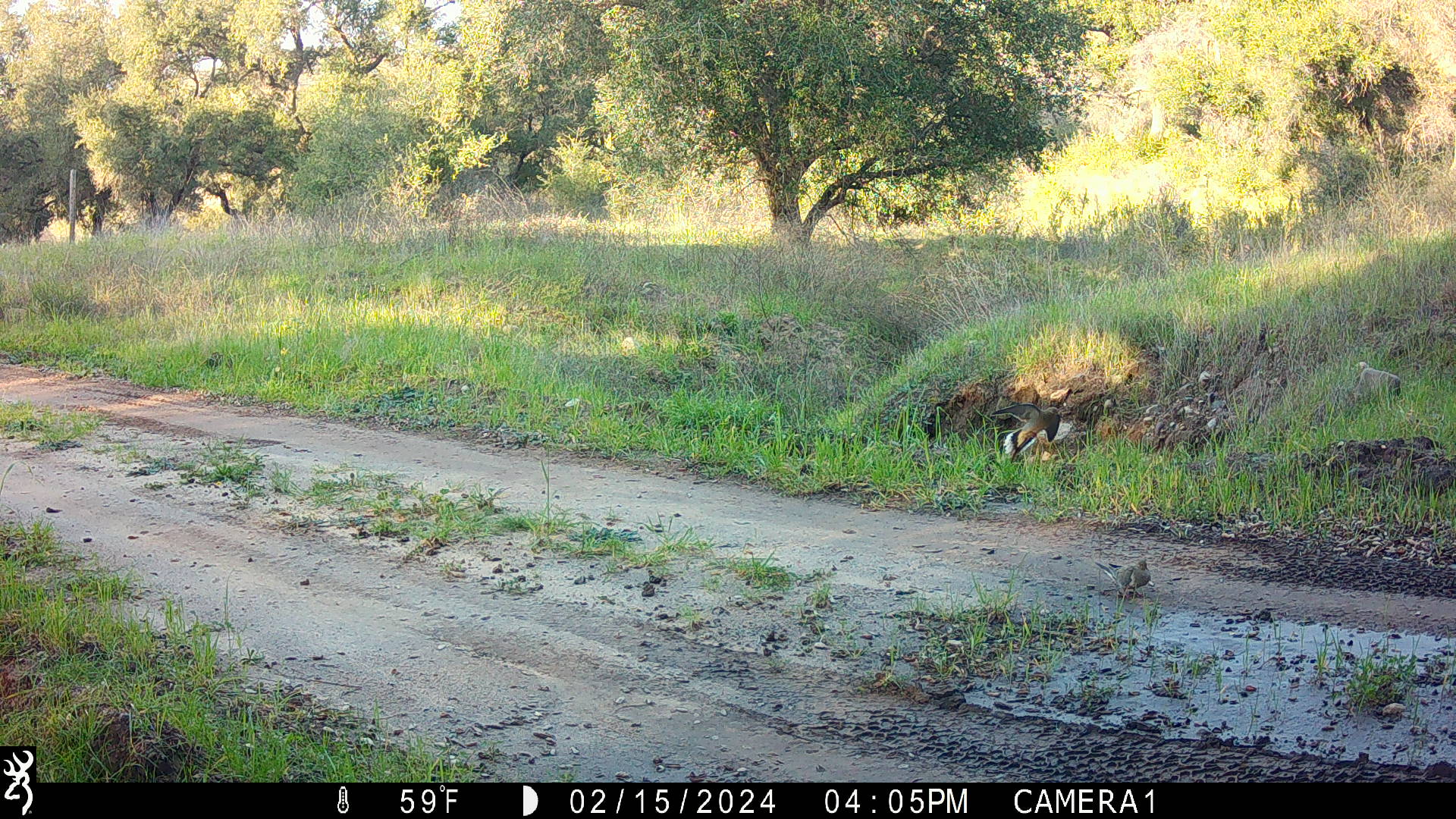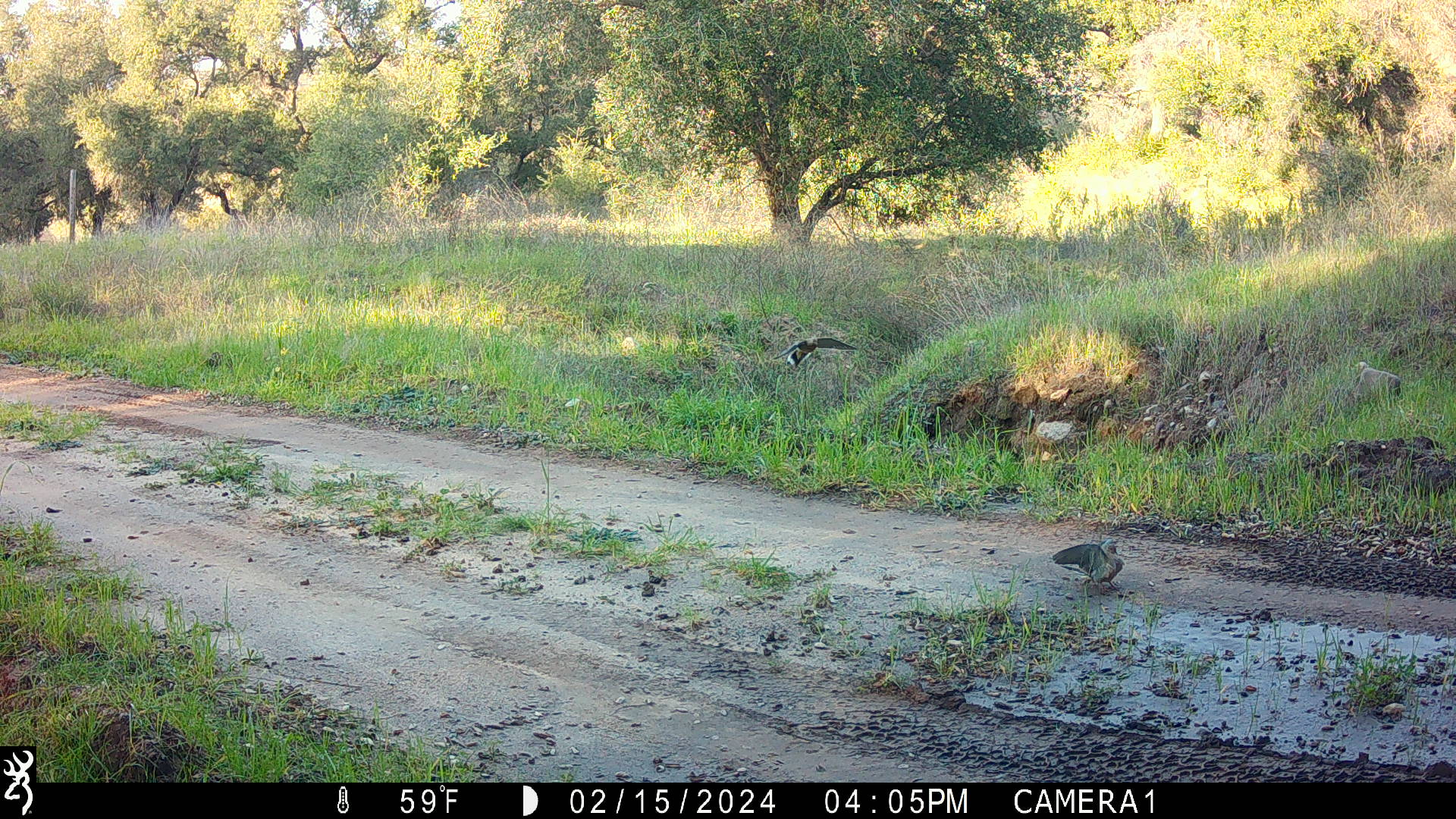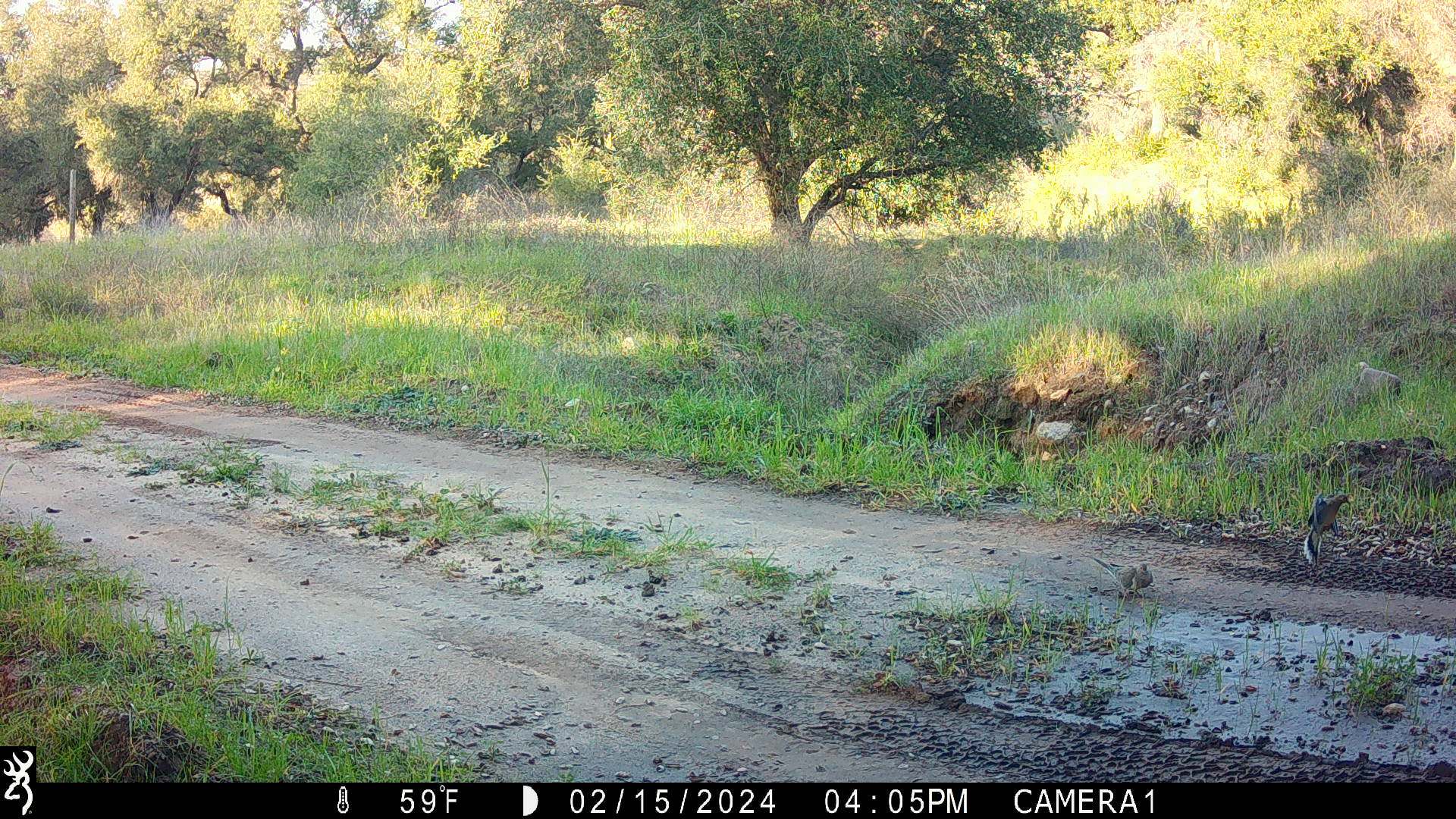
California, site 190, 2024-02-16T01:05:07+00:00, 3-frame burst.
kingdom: Animalia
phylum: Chordata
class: Aves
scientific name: Aves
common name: bird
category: unknown bird